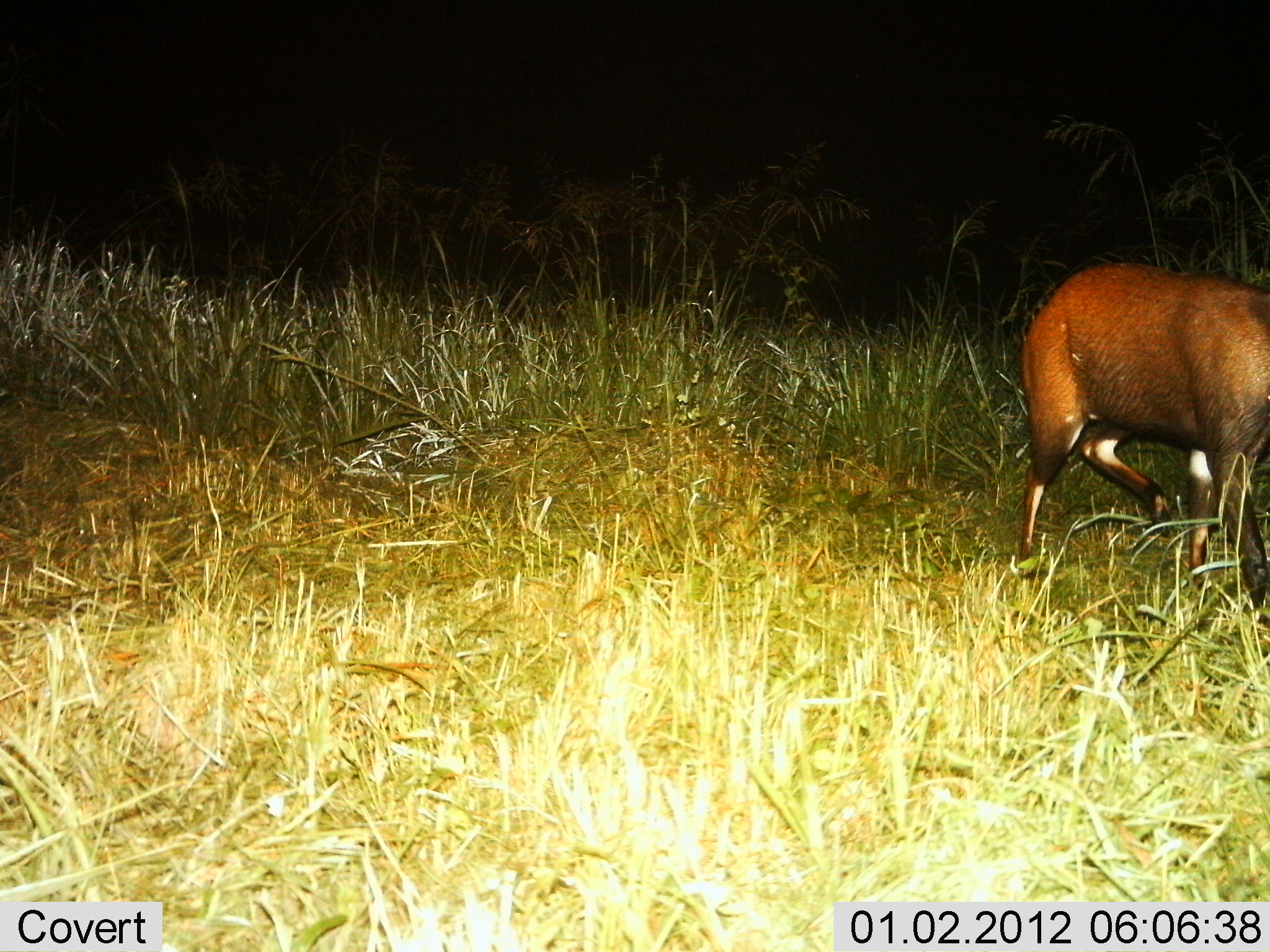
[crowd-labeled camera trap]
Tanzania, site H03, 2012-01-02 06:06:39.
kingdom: Animalia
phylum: Chordata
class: Mammalia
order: Artiodactyla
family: Bovidae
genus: Tragelaphus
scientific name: Tragelaphus scriptus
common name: bushbuck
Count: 1.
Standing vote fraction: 10%.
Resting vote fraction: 0%.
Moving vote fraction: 90%.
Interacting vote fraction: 0%.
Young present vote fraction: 0%.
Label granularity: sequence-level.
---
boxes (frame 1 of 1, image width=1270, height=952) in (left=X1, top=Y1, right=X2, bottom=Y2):
animal: (left=1017, top=259, right=1267, bottom=618)